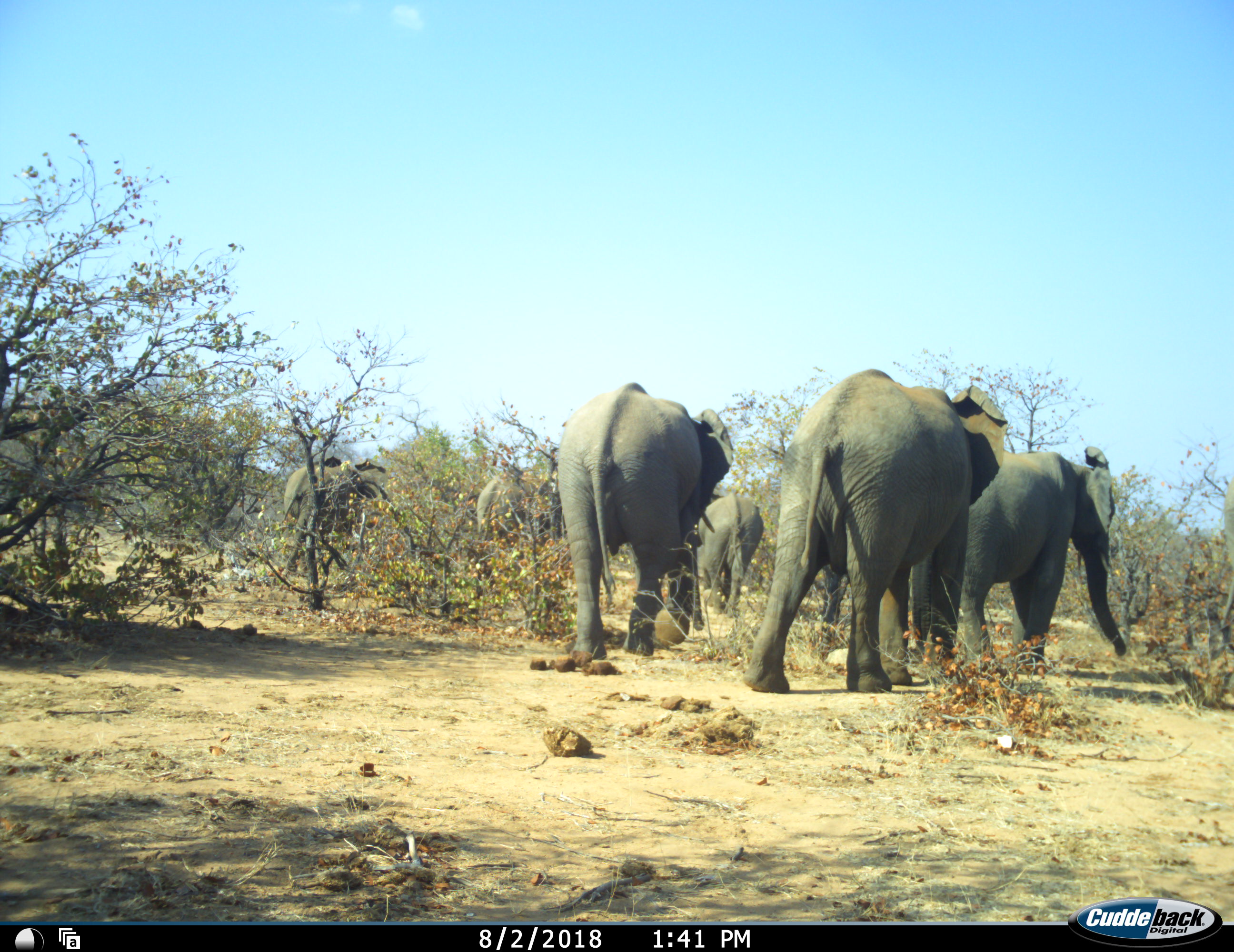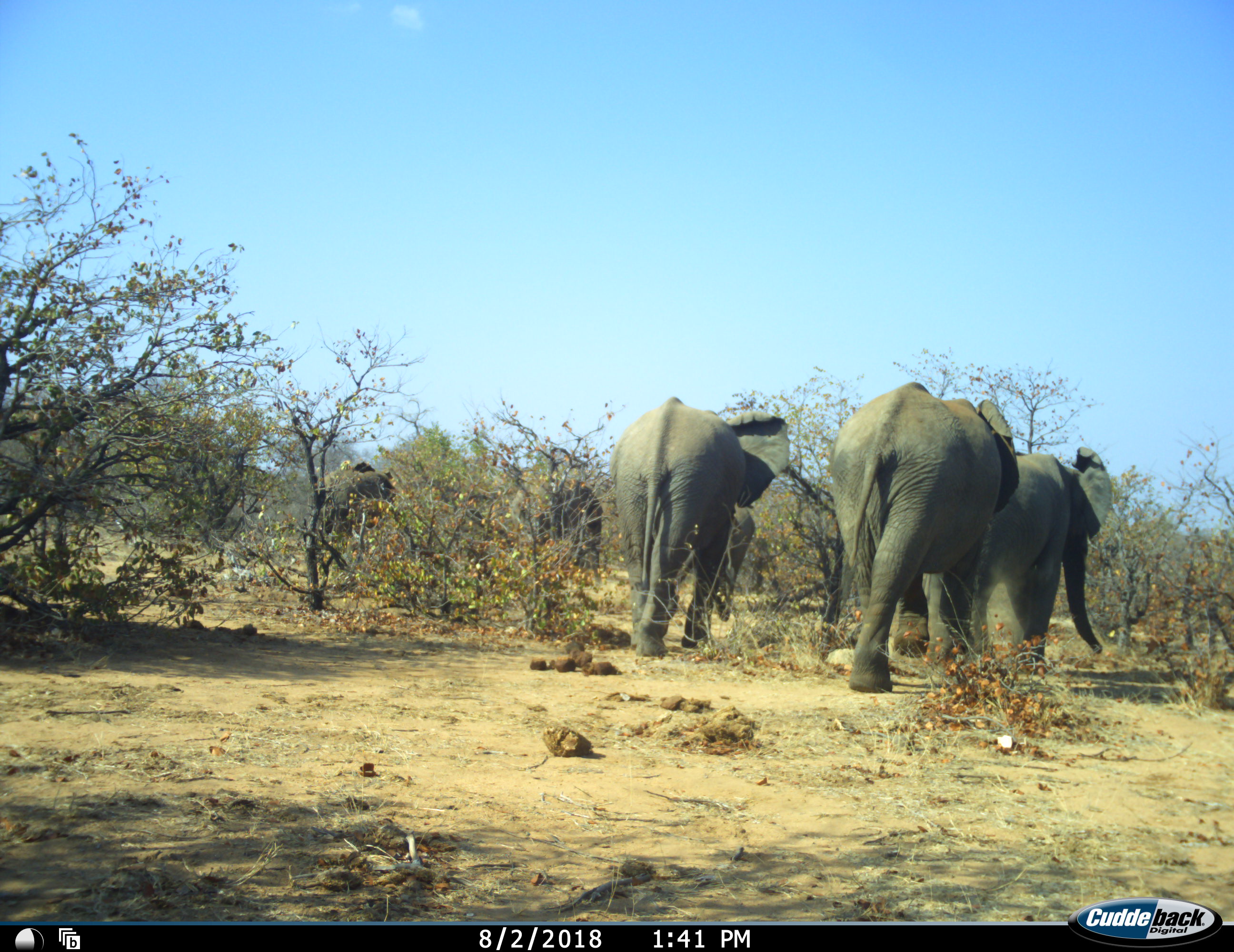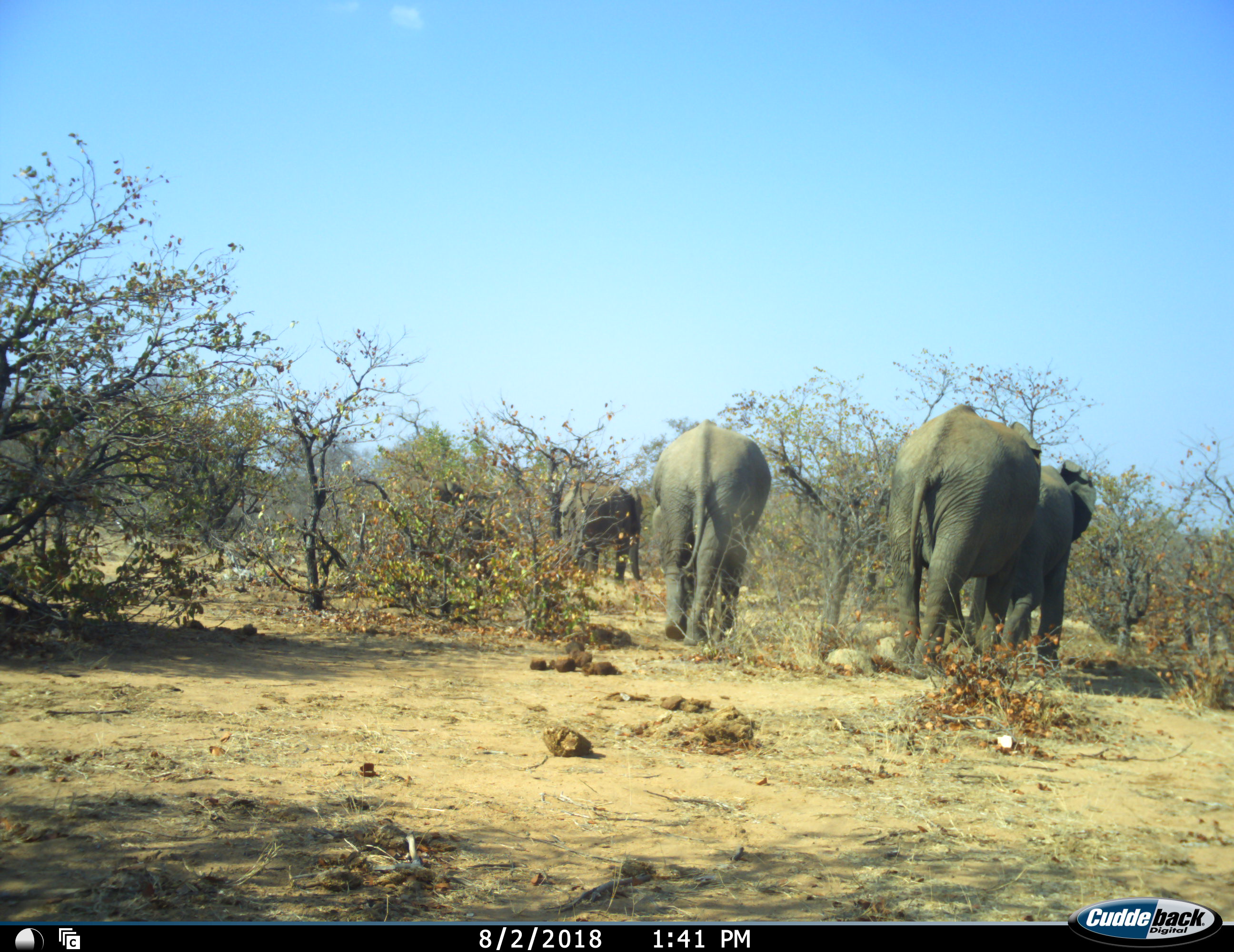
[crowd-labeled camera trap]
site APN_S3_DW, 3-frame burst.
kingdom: Animalia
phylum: Chordata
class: Mammalia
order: Proboscidea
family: Elephantidae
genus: Loxodonta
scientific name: Loxodonta africana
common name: african bush elephant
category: elephant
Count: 6.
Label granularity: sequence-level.